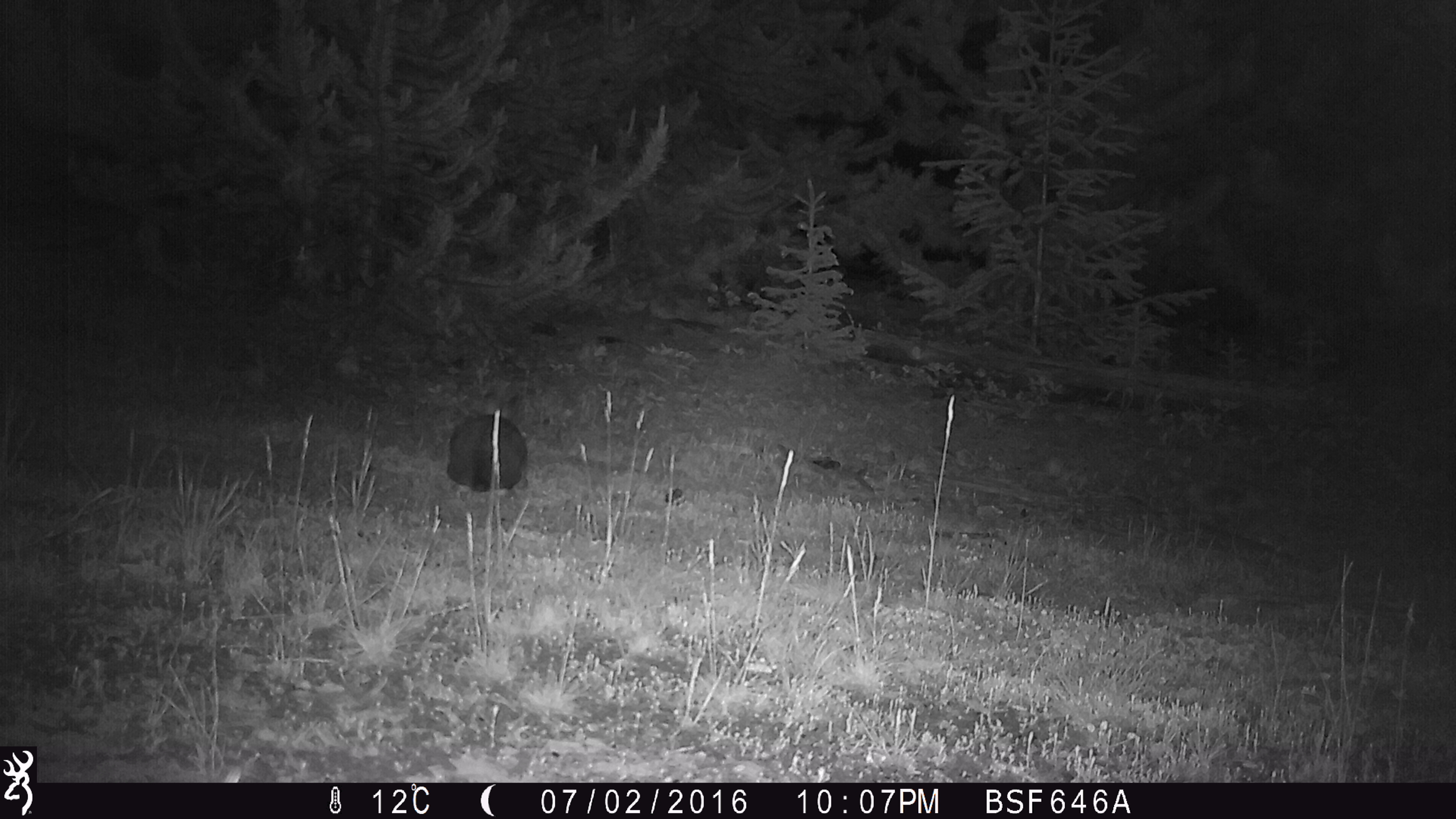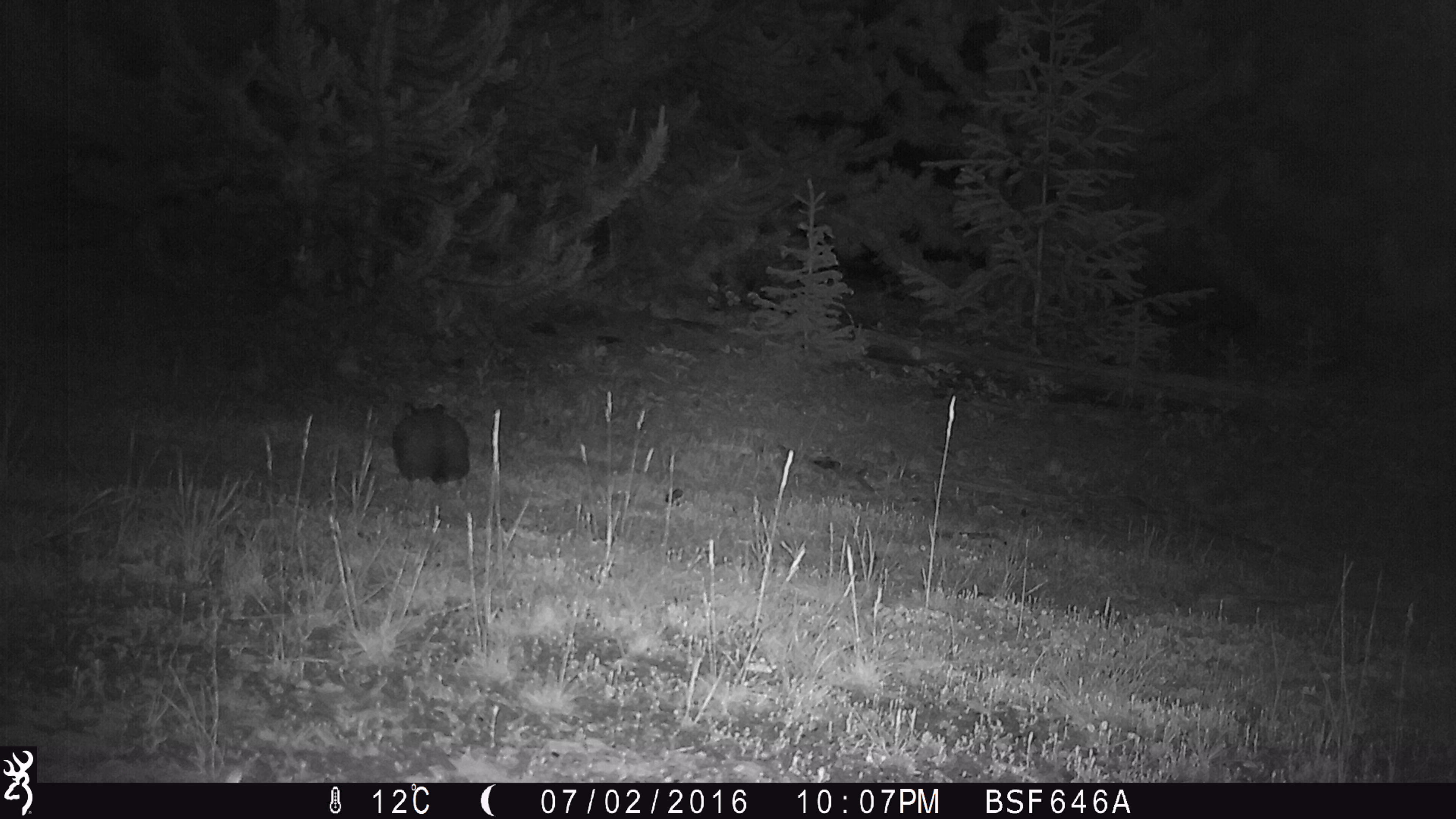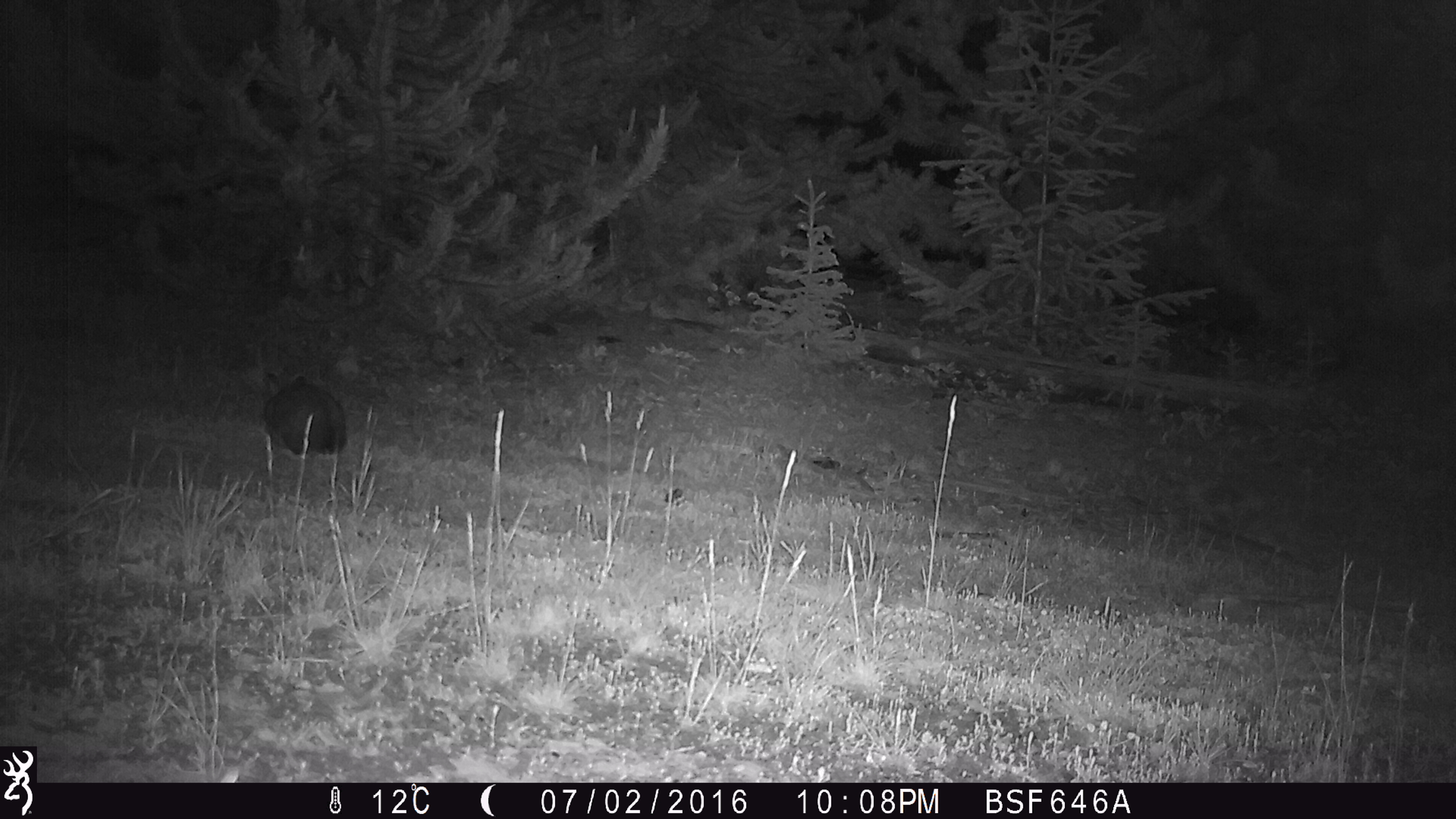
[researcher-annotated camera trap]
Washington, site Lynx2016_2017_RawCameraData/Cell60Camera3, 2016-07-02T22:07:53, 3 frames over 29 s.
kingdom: Animalia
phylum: Chordata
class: Mammalia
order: Lagomorpha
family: Leporidae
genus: Lepus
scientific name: Lepus americanus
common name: snowshoe hare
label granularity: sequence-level